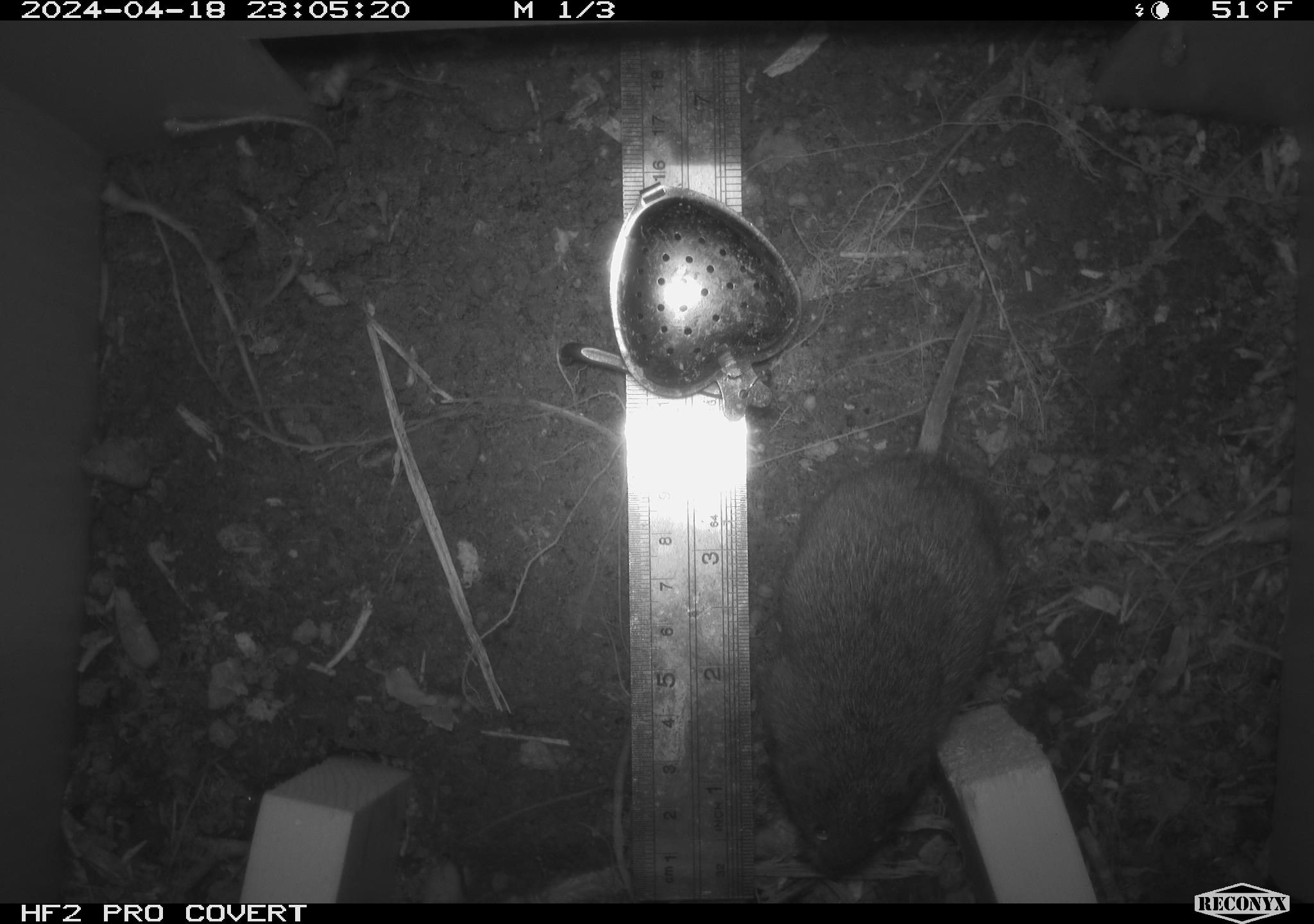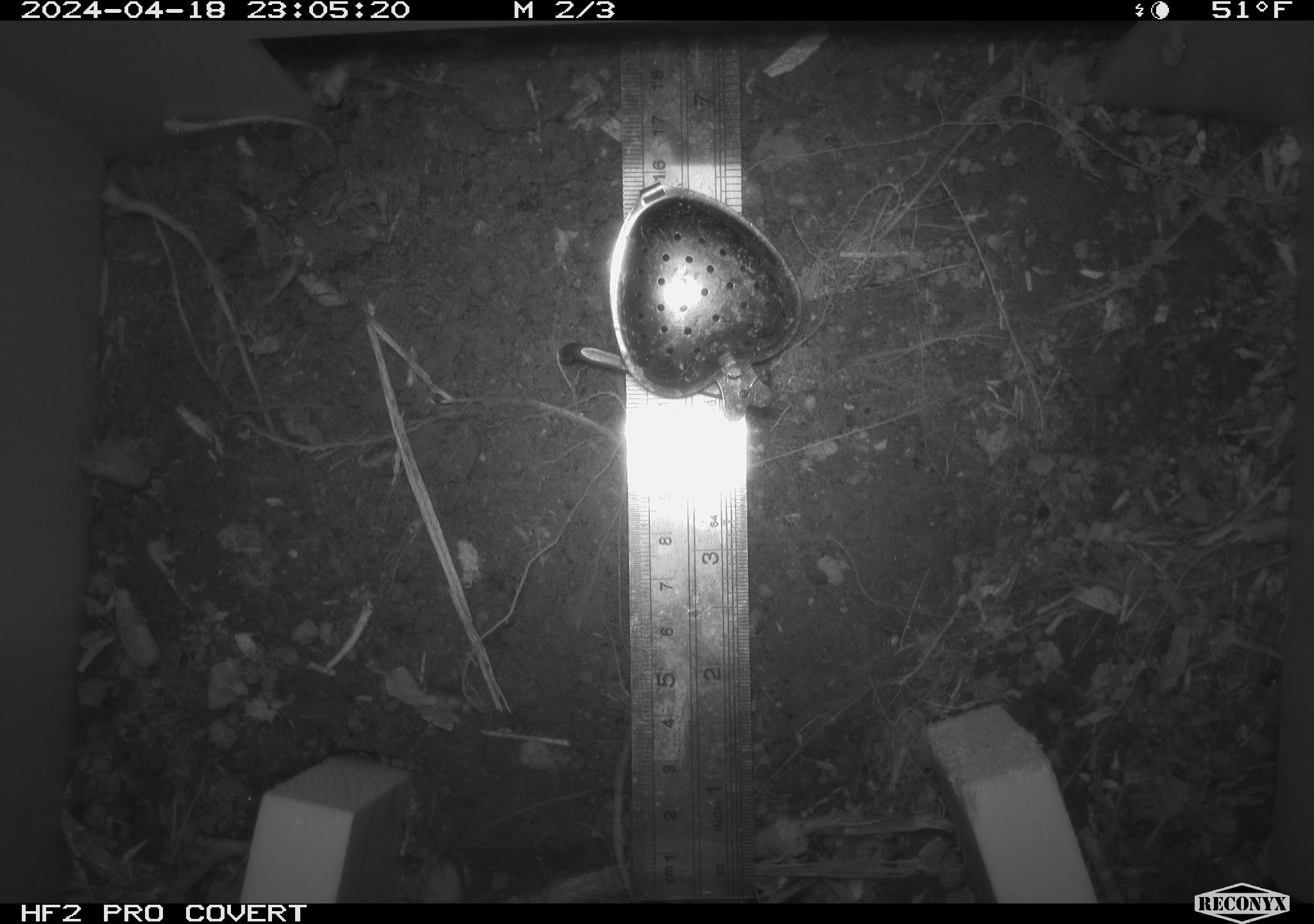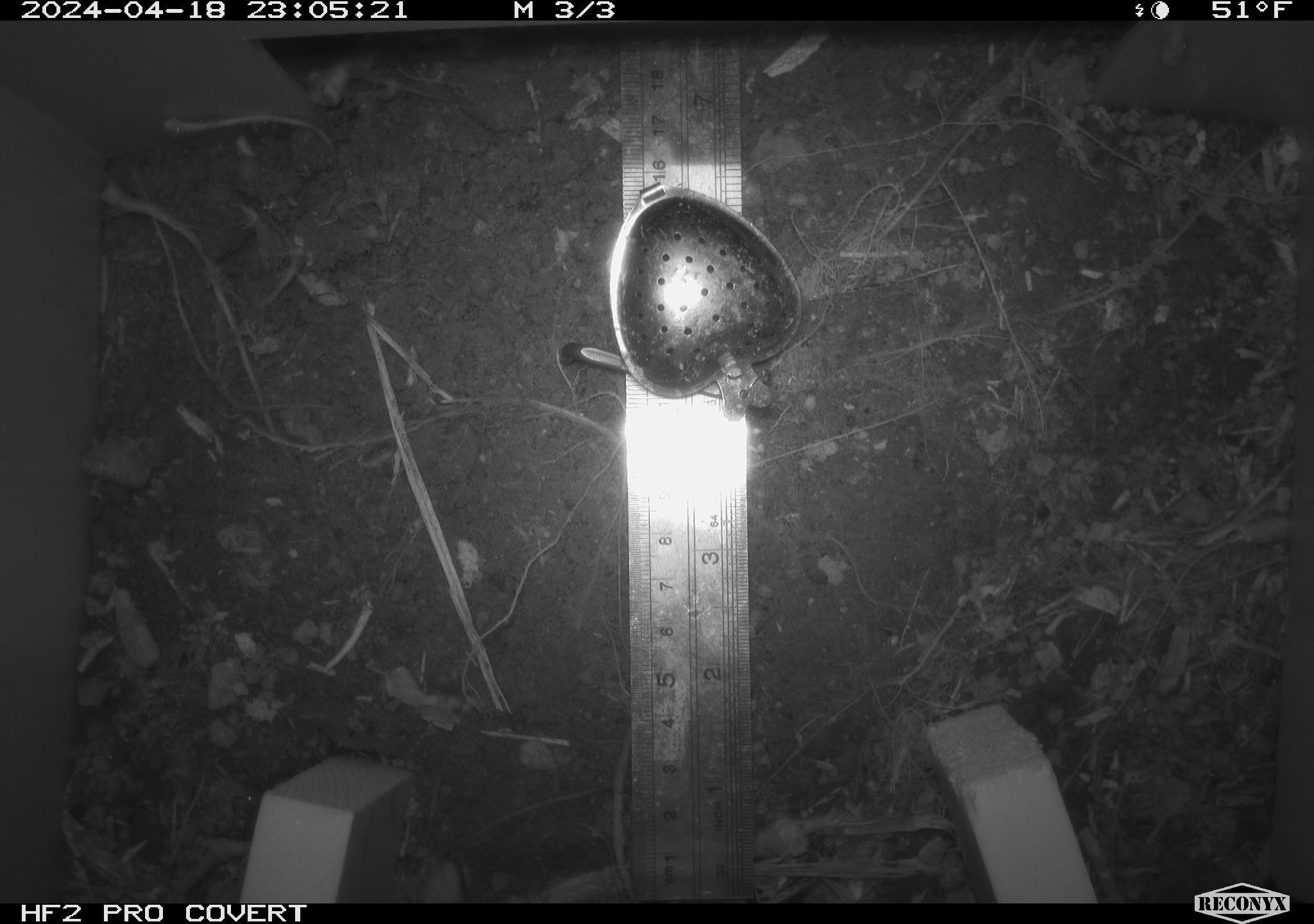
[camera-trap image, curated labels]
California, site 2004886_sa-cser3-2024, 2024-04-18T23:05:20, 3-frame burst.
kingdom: Animalia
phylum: Chordata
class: Mammalia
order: Rodentia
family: Cricetidae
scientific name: Cricetidae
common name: hamsters, voles, lemmings, and allies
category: cricetidae family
Cricetidae family (hamsters, voles, lemmings, and allies) (Cricetidae).